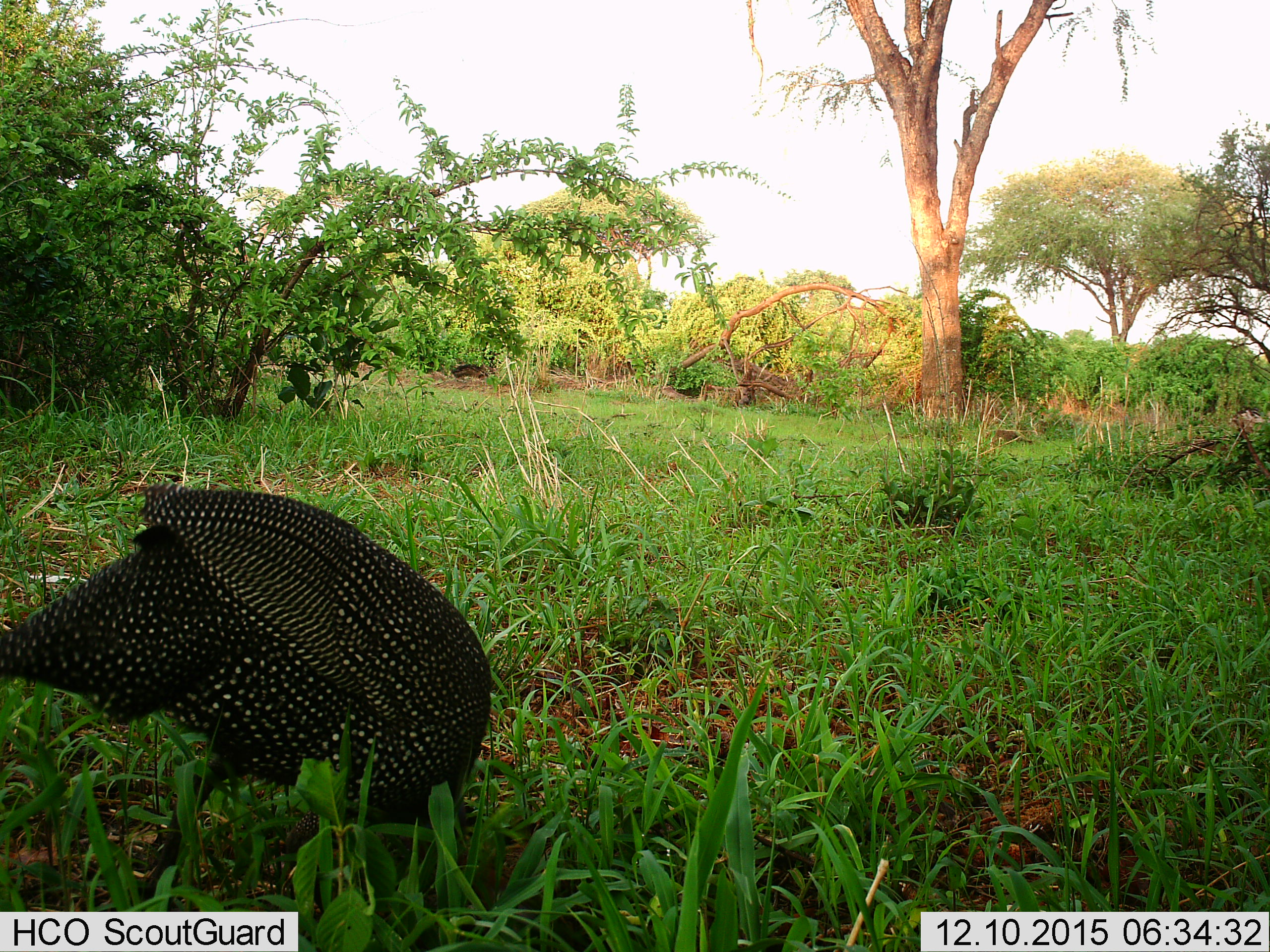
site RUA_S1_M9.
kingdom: Animalia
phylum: Chordata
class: Aves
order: Galliformes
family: Numididae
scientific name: Numididae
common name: guineafowl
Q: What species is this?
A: Guineafowl (Numididae).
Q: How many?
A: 1.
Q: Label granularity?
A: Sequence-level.